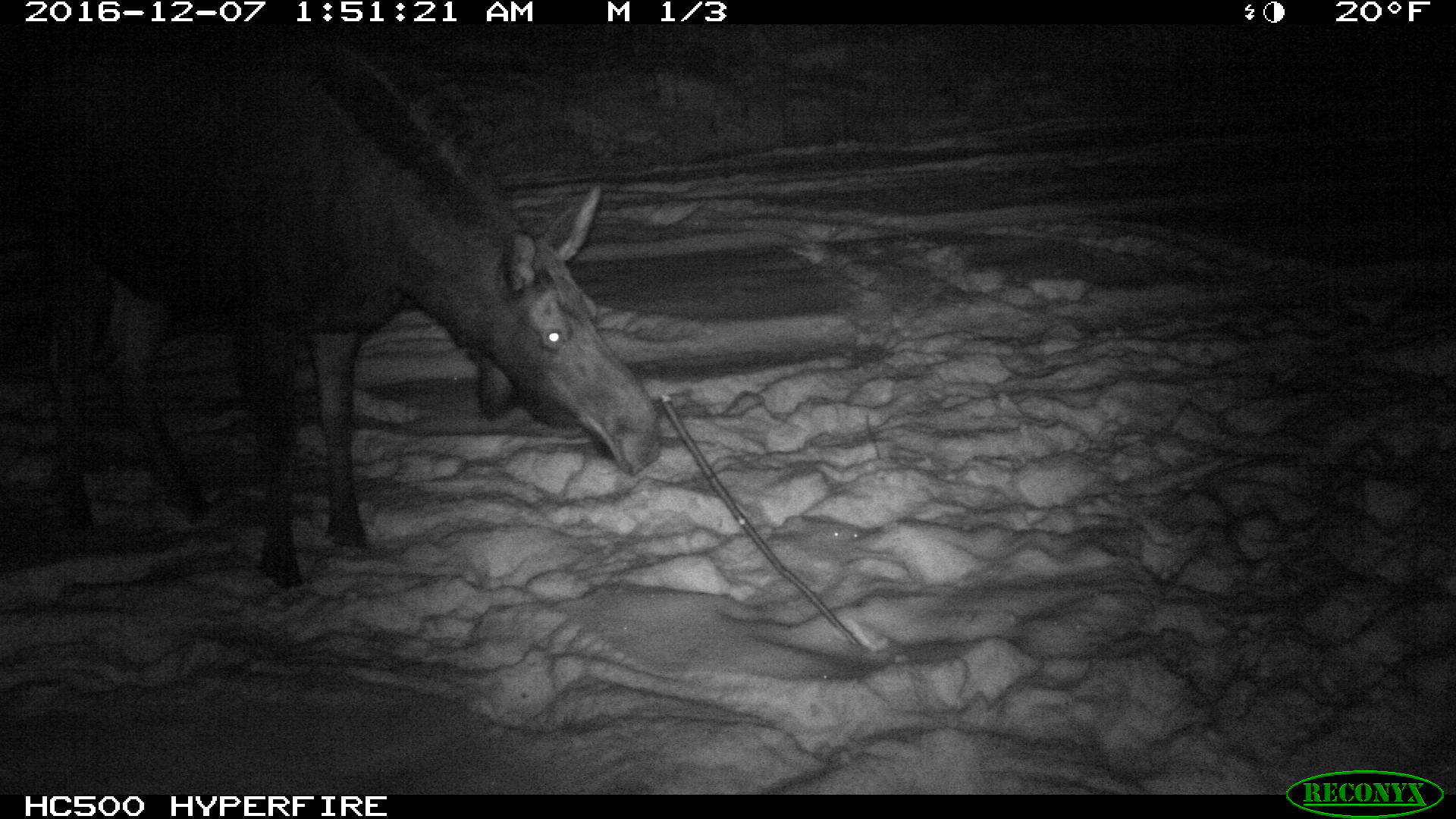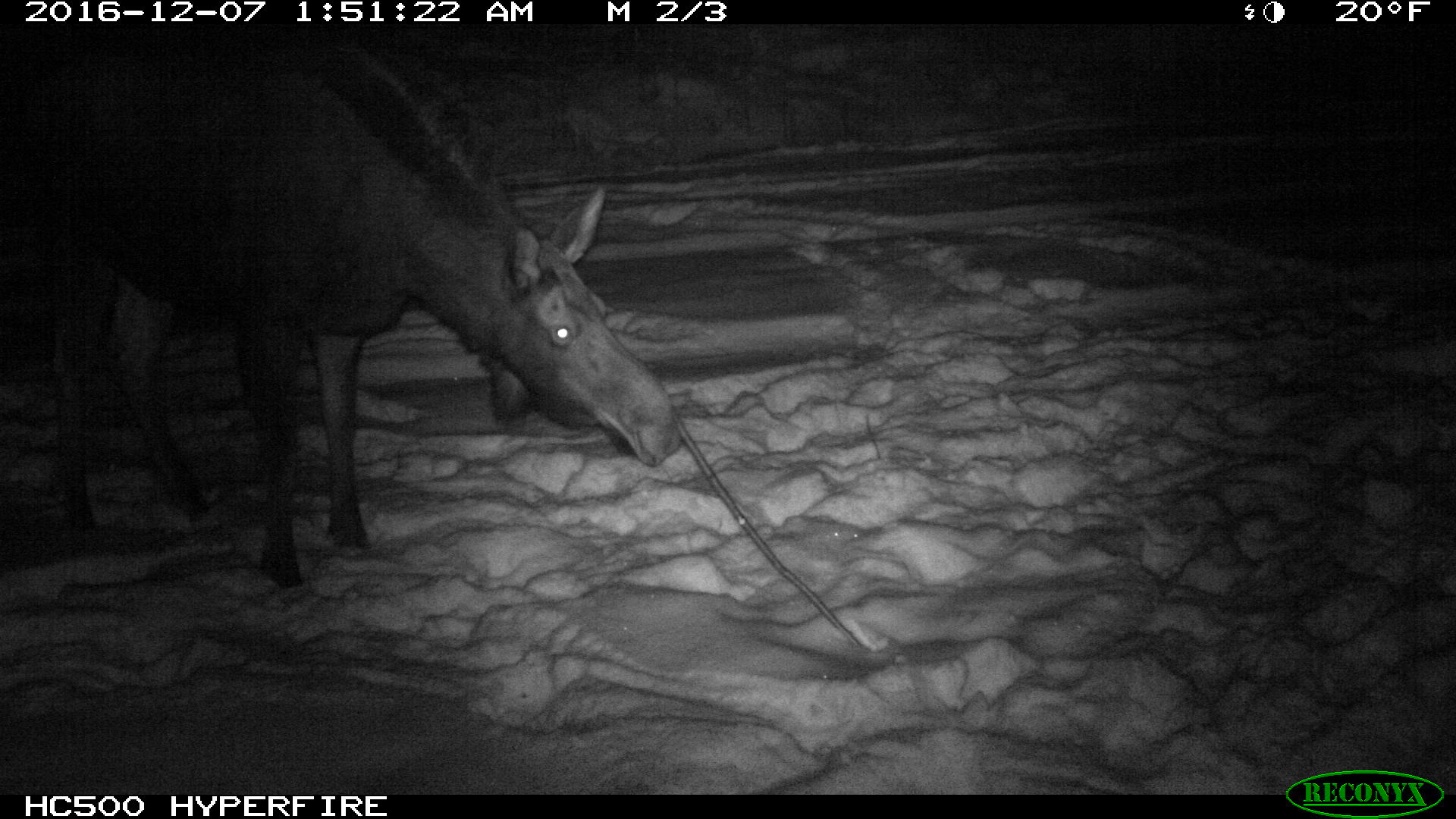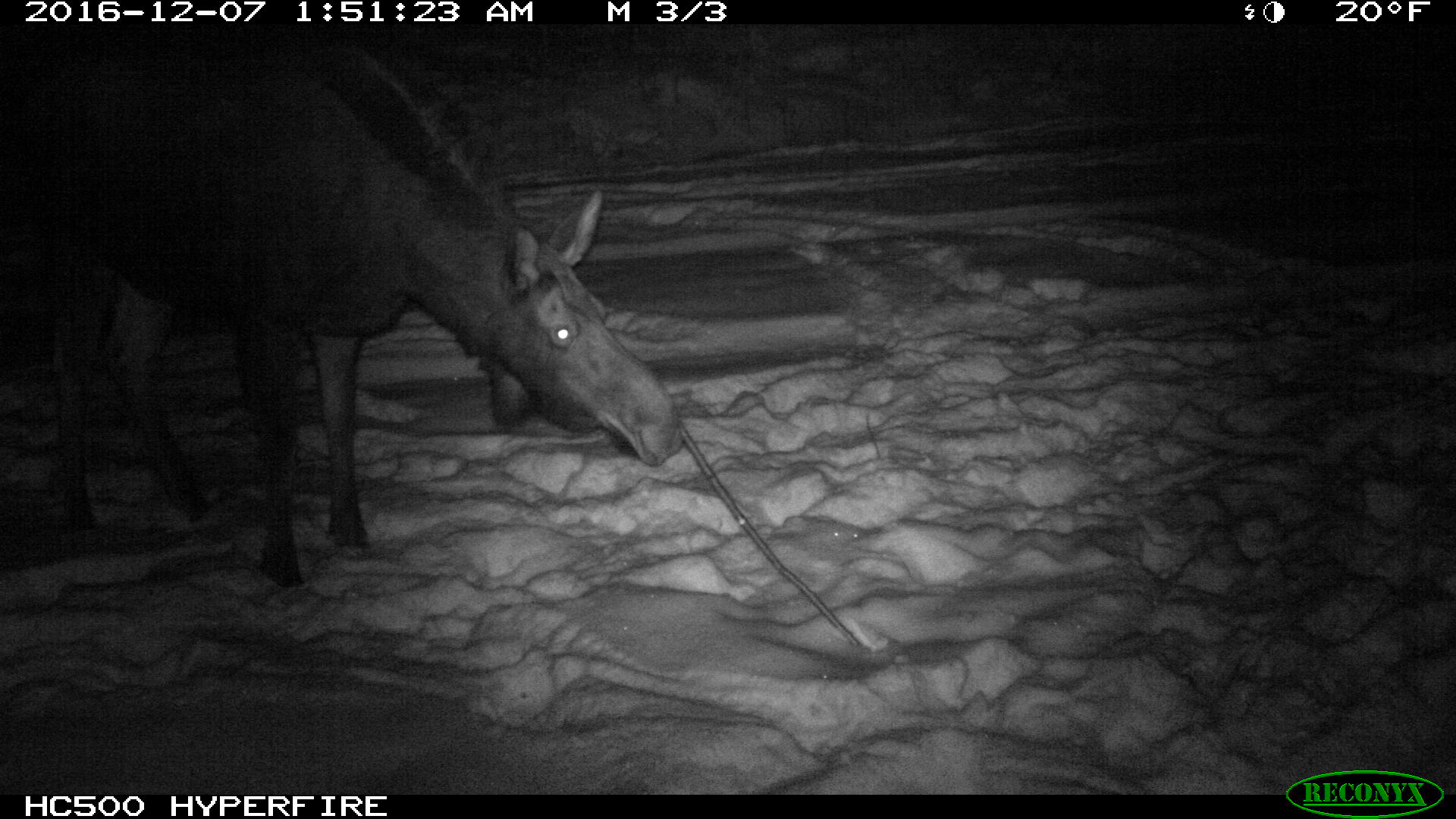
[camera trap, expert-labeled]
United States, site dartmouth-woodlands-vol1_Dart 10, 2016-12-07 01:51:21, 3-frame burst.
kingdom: Animalia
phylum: Chordata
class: Mammalia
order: Artiodactyla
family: Cervidae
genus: Alces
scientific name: Alces alces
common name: moose